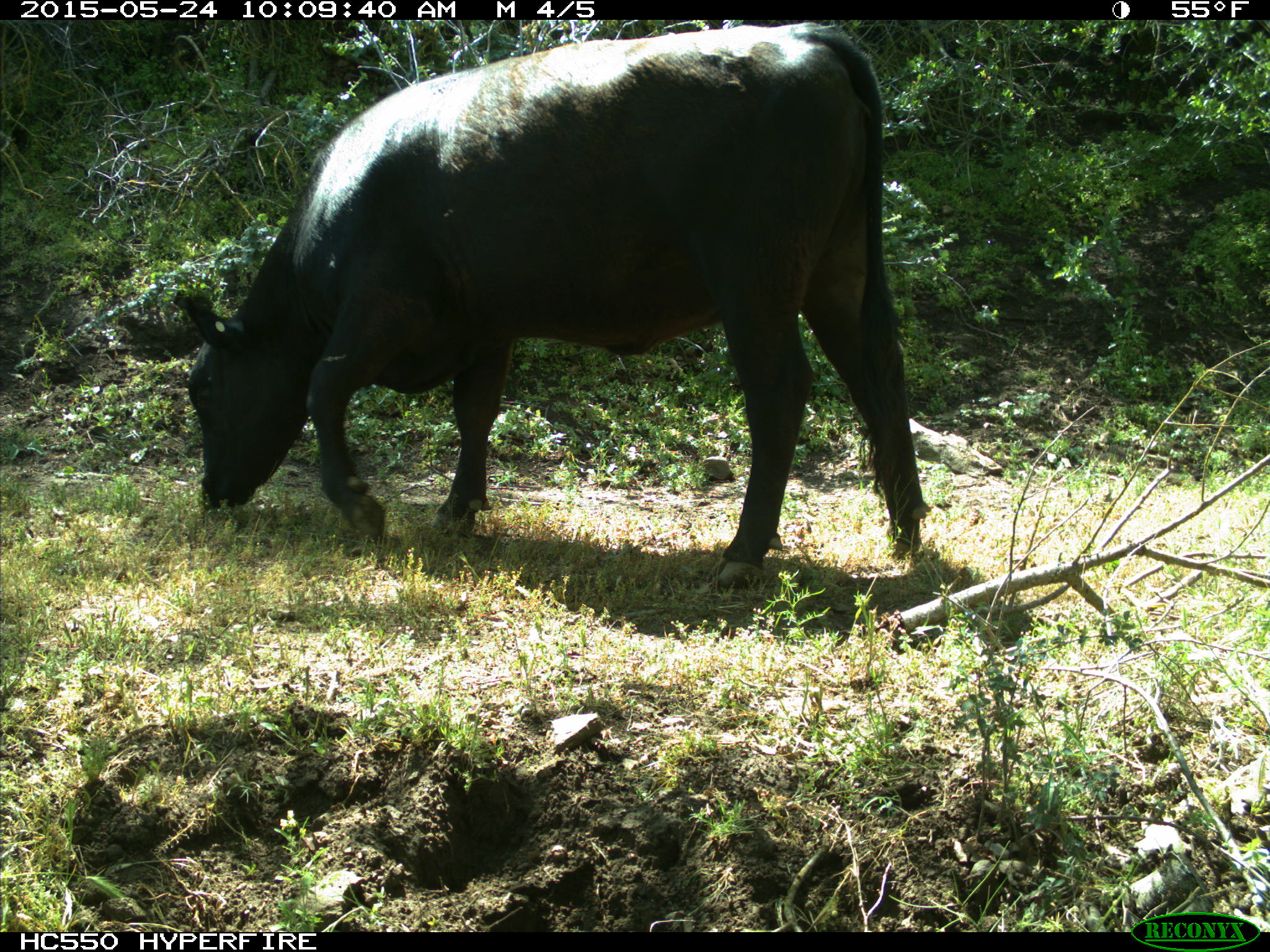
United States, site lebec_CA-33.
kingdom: Animalia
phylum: Chordata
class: Mammalia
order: Artiodactyla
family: Bovidae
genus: Bos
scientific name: Bos taurus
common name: domestic cow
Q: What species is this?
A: Bos taurus (domestic cow).